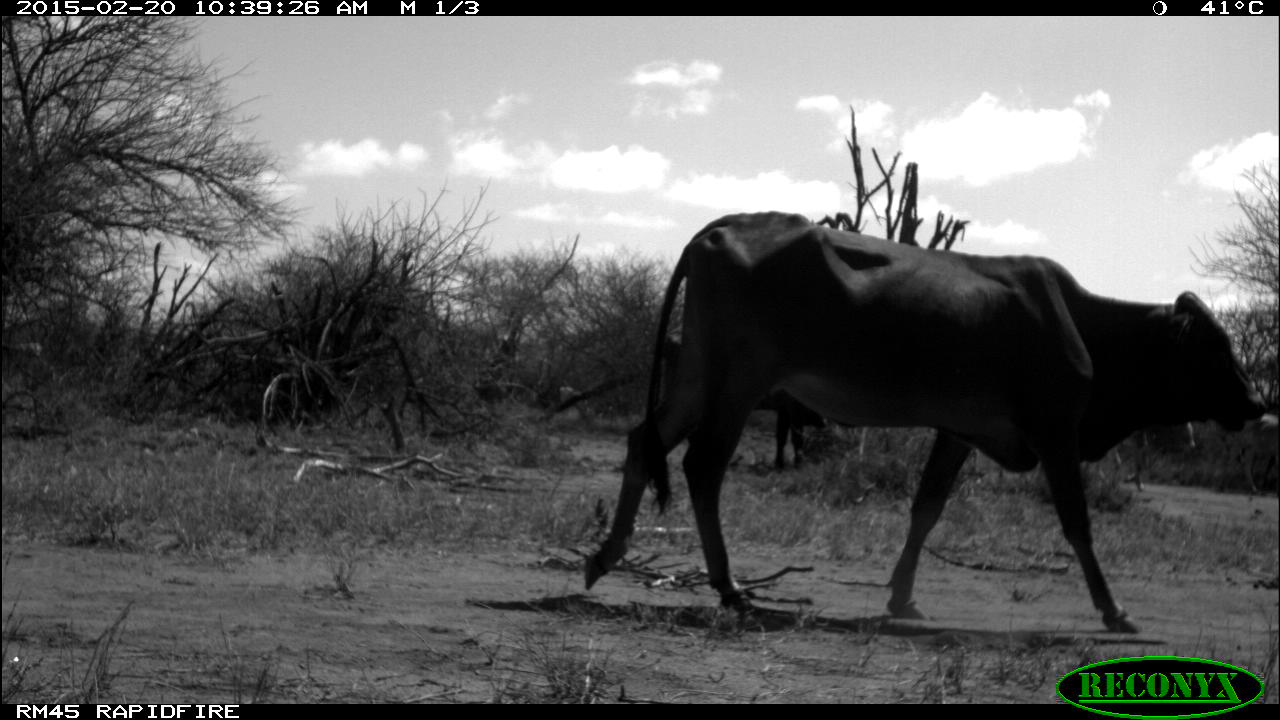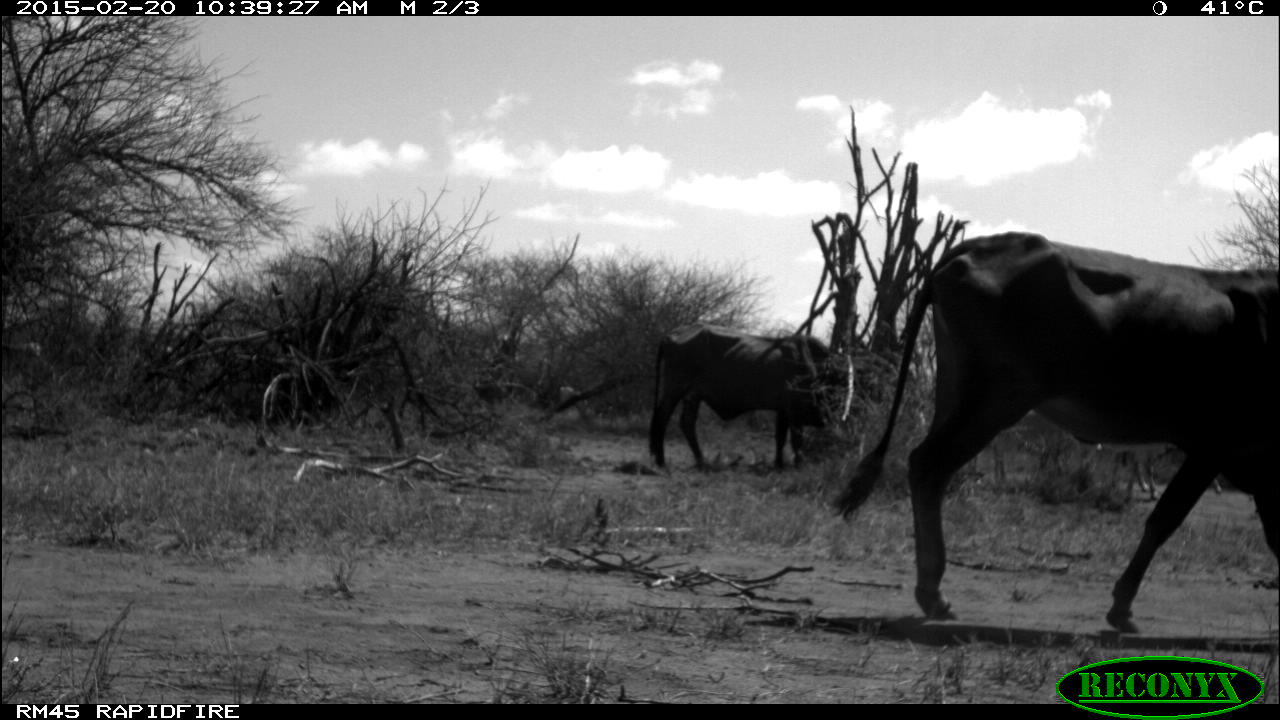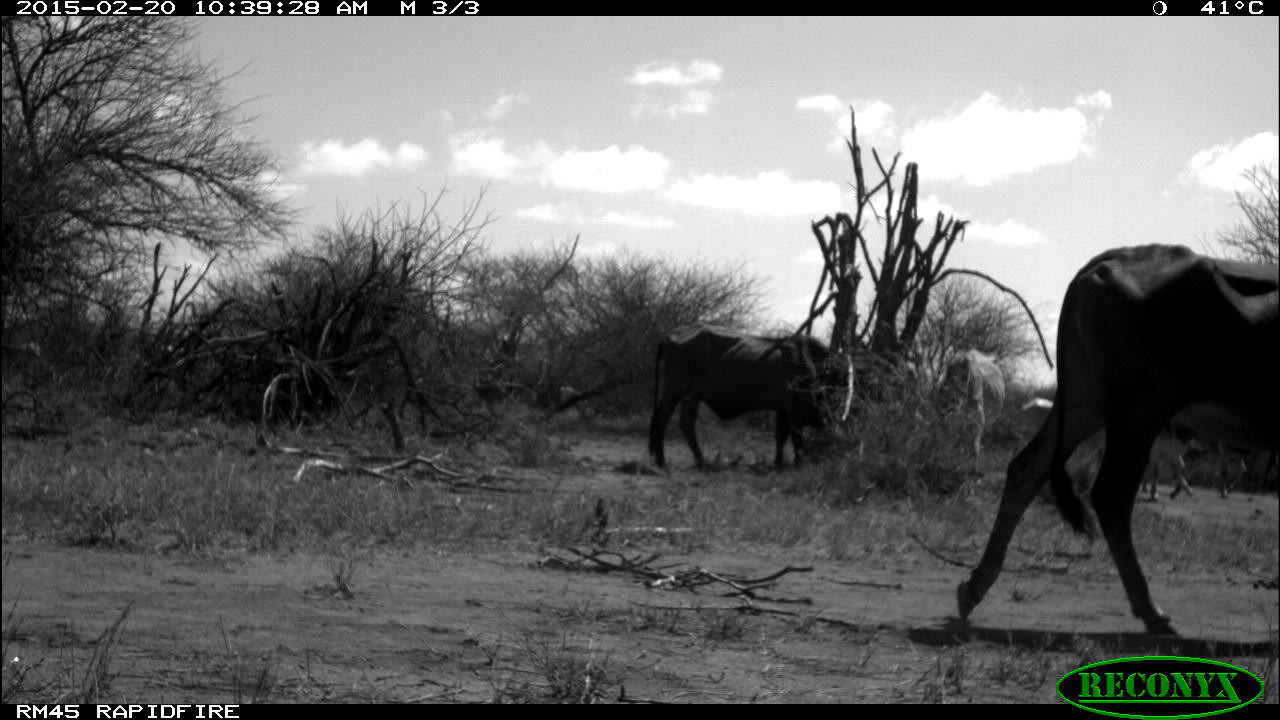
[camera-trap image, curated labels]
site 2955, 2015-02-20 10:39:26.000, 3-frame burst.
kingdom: Animalia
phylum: Chordata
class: Mammalia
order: Artiodactyla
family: Bovidae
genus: Bos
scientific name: Bos taurus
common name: domestic cattle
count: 8